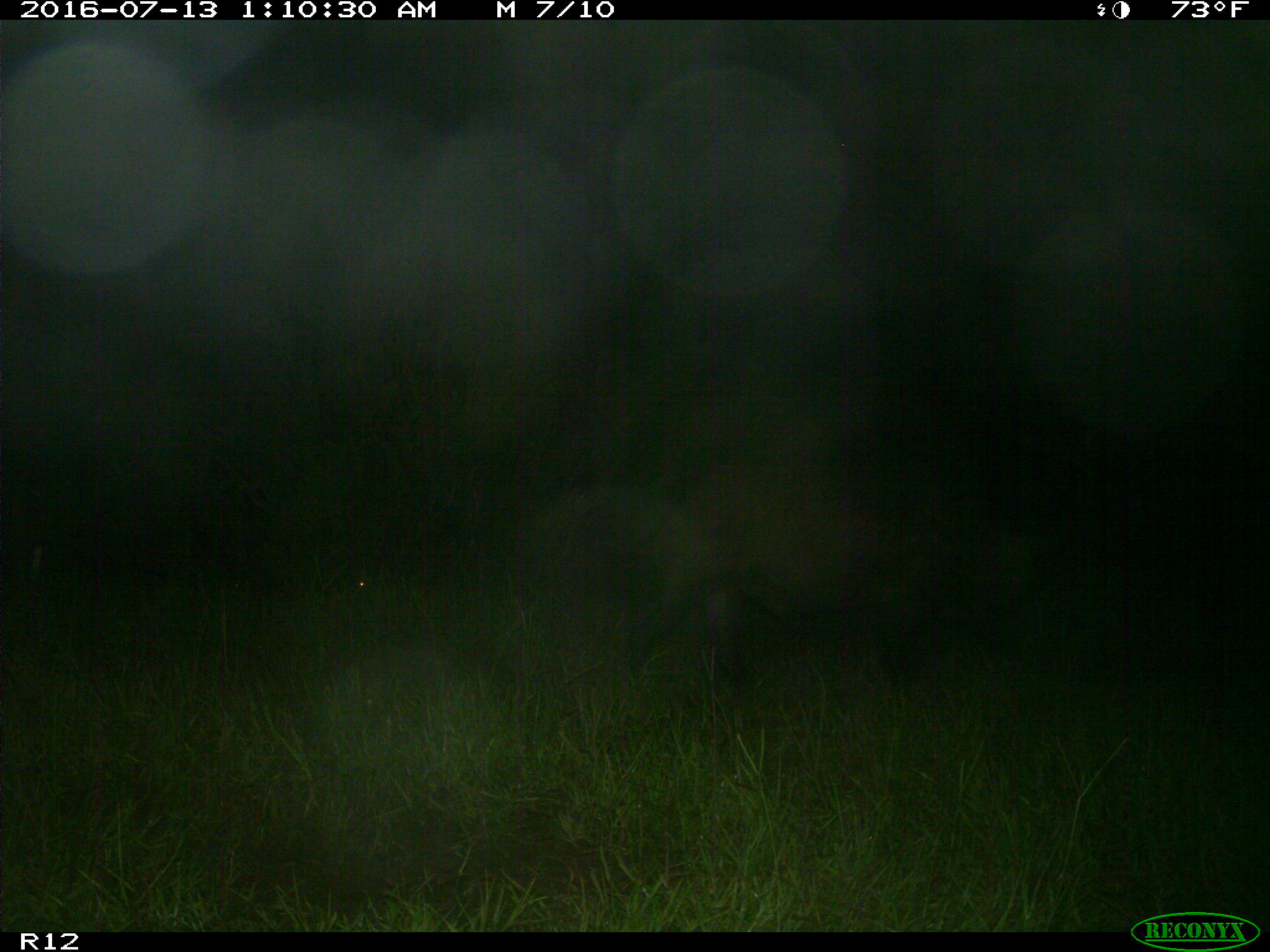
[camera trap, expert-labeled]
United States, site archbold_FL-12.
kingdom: Animalia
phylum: Chordata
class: Mammalia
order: Artiodactyla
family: Suidae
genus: Sus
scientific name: Sus scrofa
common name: wild boar